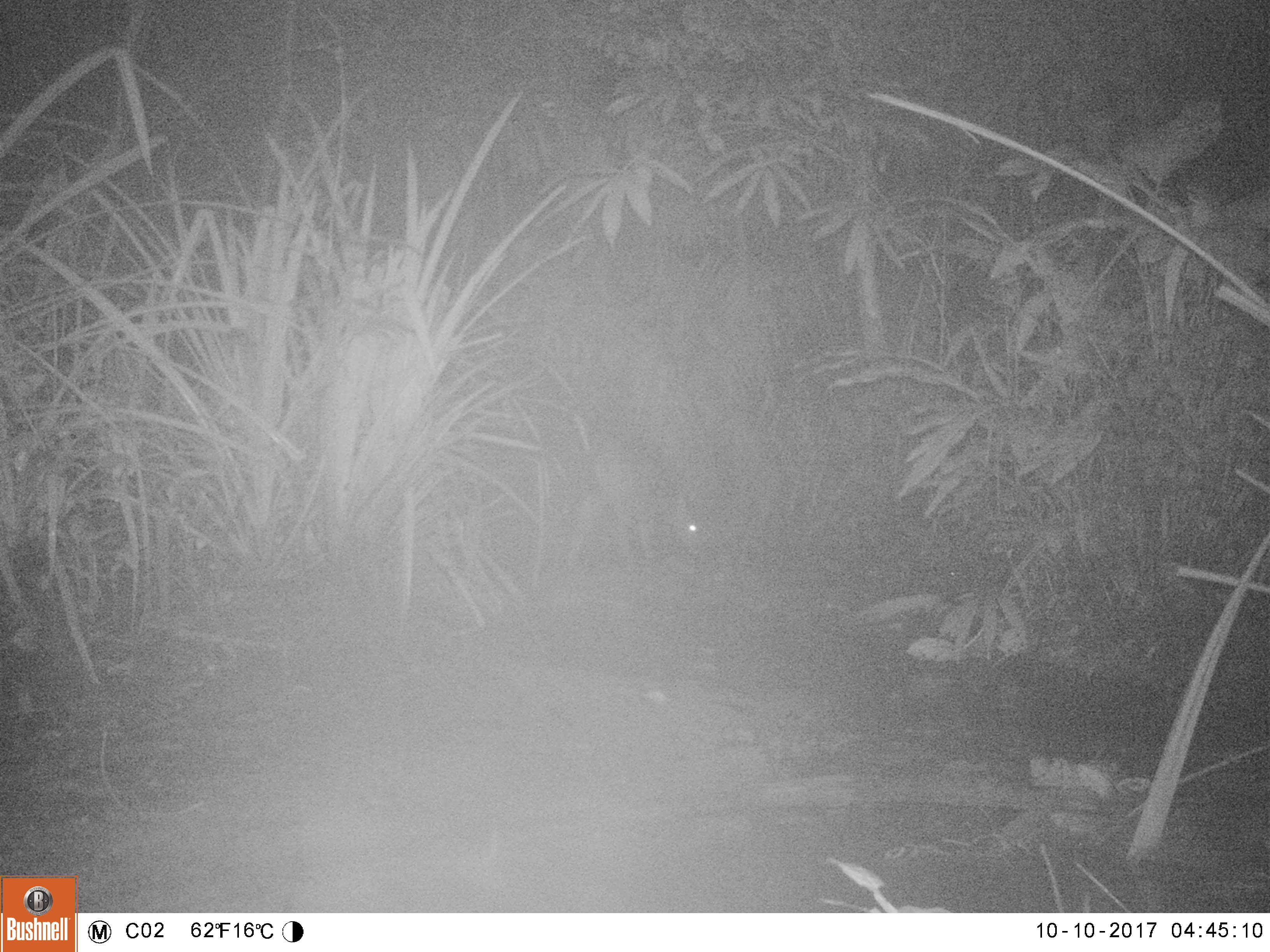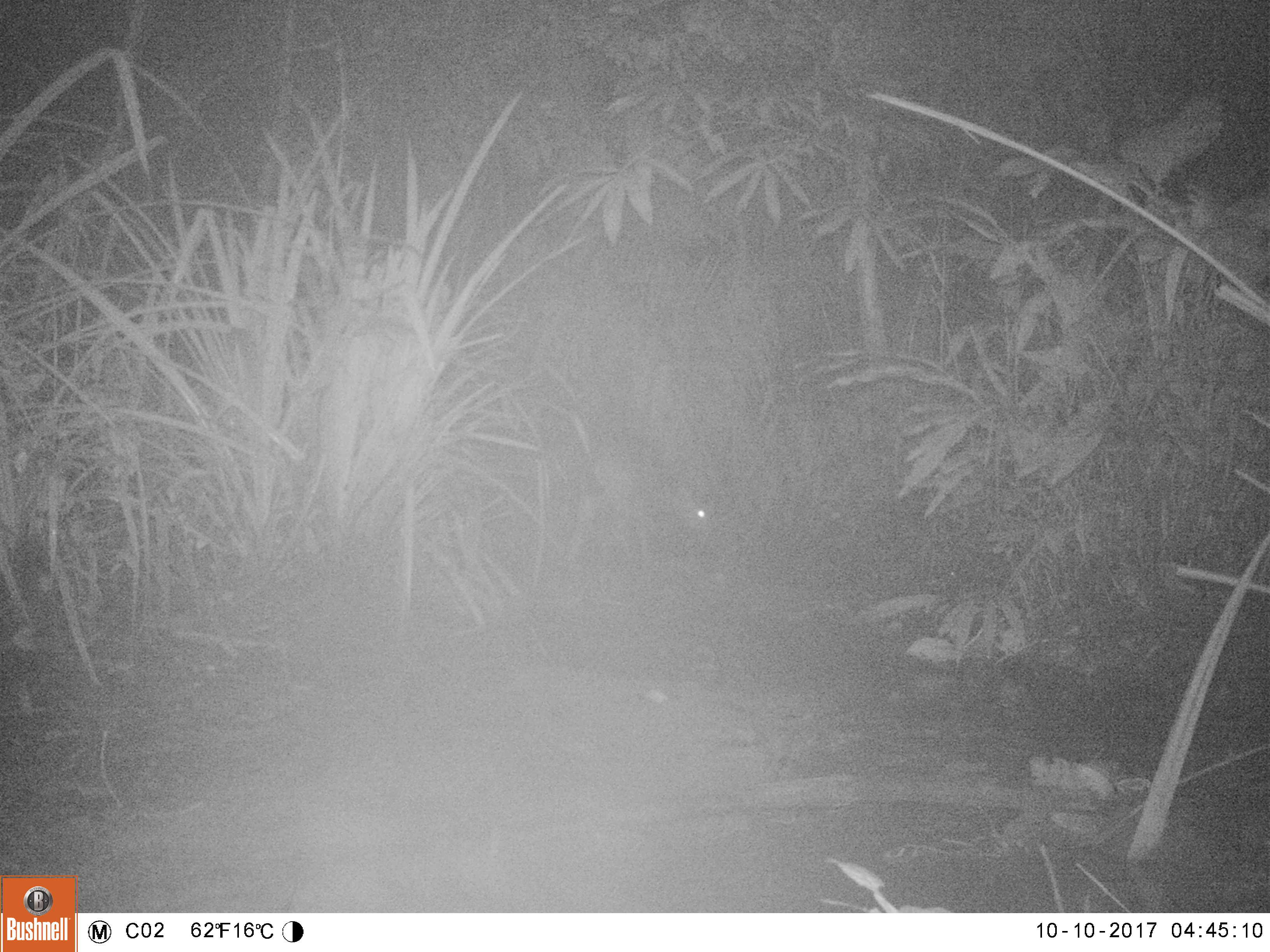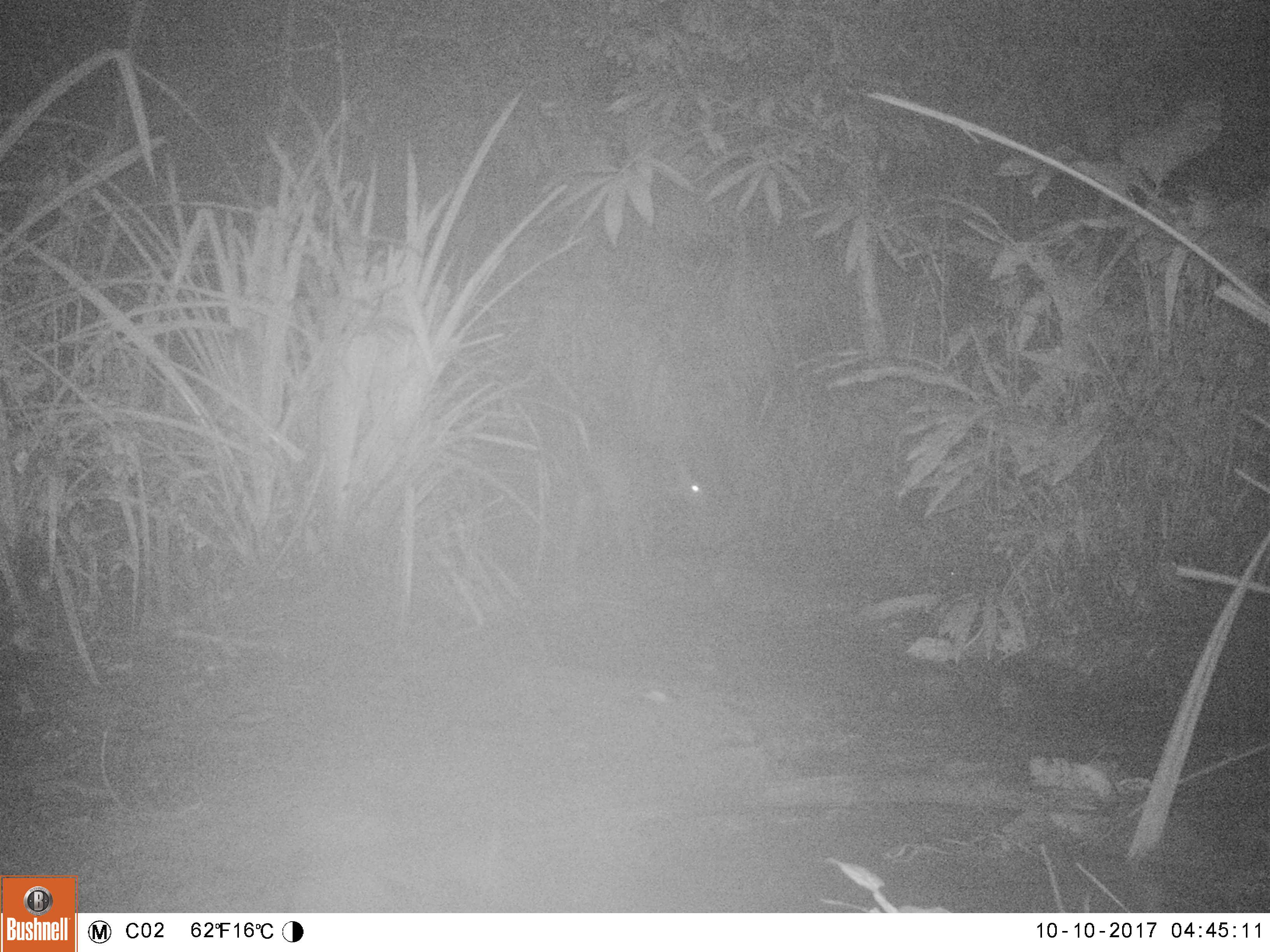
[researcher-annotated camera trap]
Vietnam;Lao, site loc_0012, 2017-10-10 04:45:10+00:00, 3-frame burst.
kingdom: Animalia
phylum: Chordata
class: Mammalia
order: Artiodactyla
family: Cervidae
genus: Rusa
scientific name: Rusa unicolor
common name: sambar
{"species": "sambar (Rusa unicolor)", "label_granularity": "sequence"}